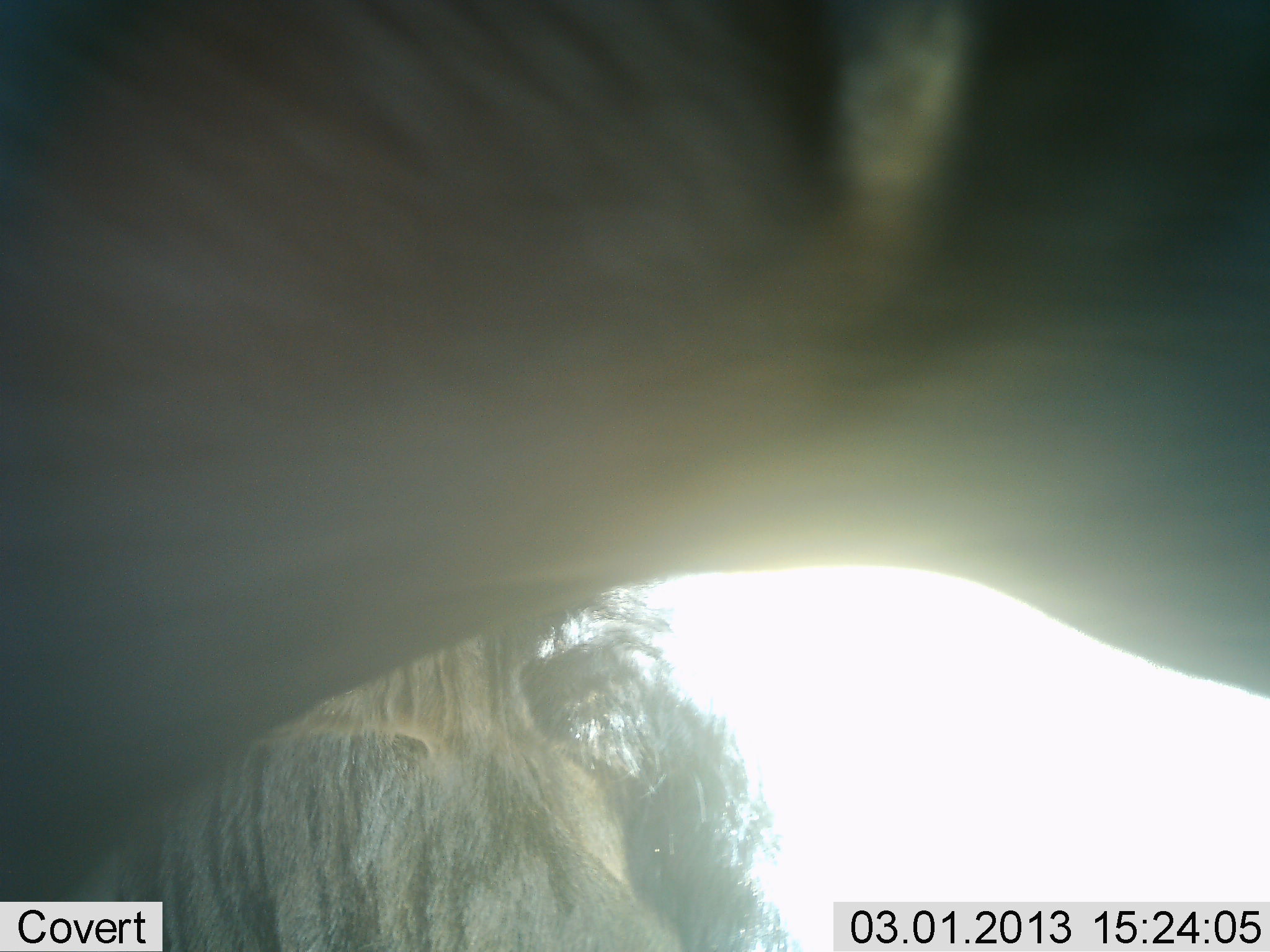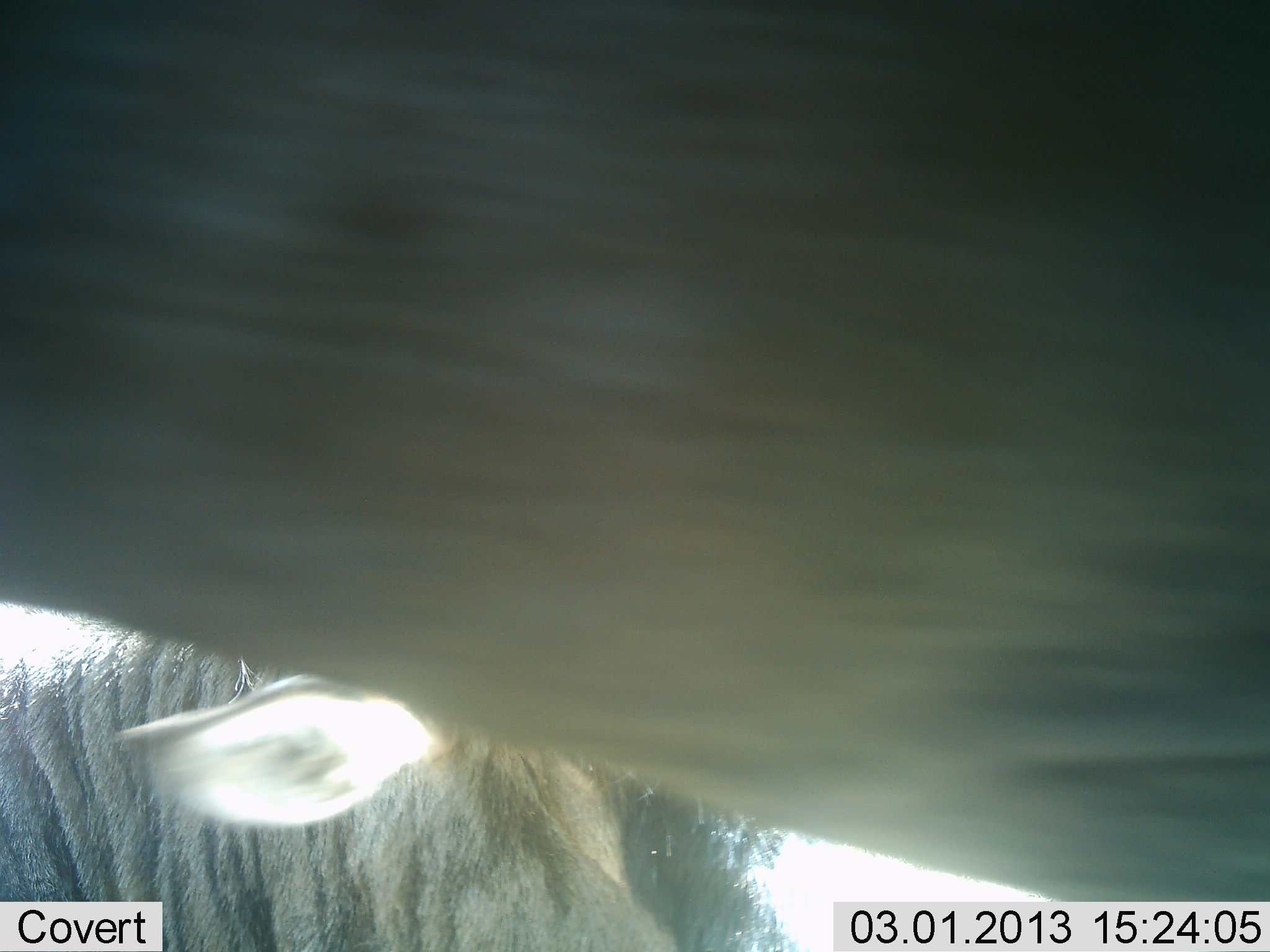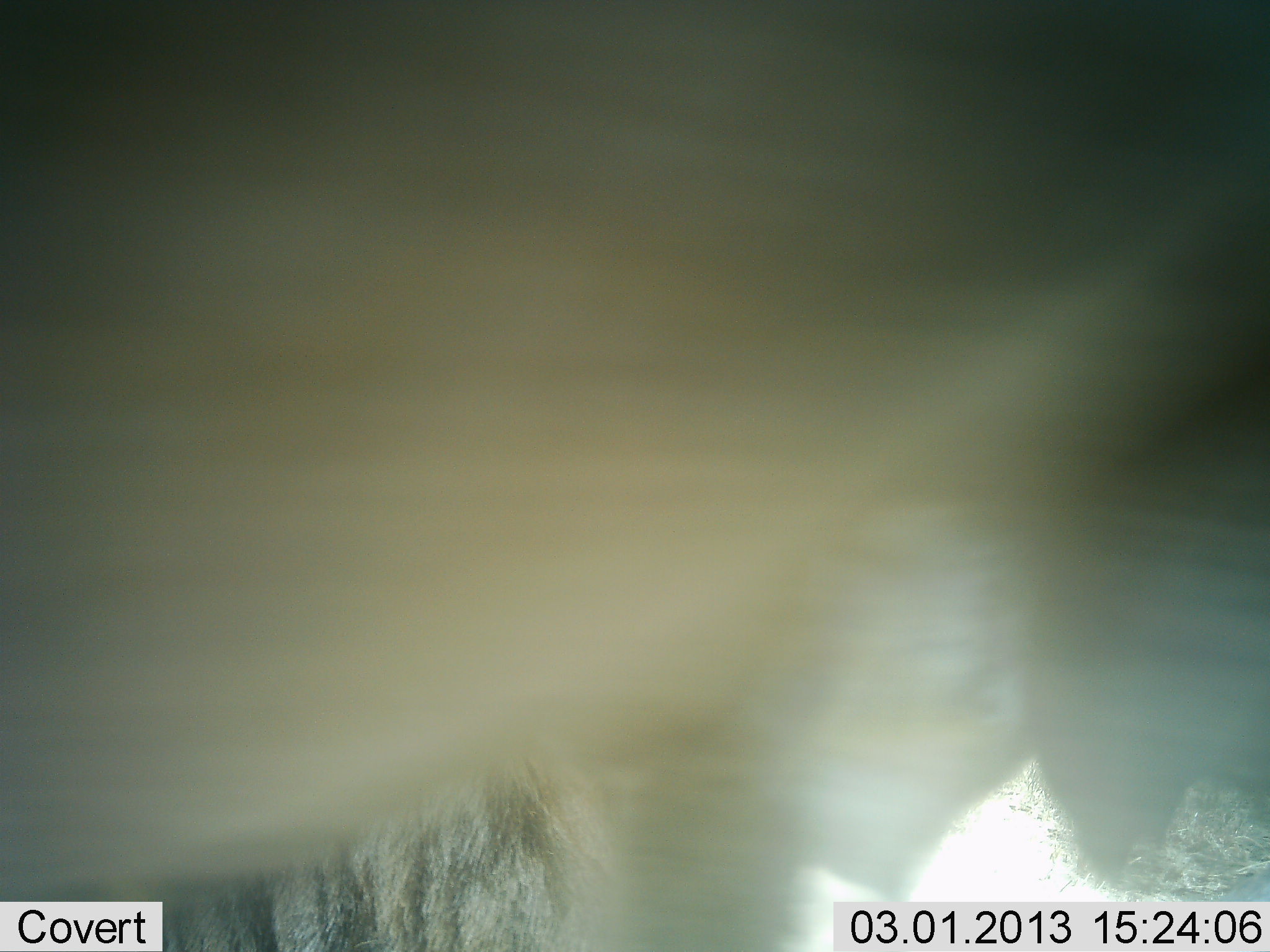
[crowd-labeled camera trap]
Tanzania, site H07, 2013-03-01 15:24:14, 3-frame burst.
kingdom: Animalia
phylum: Chordata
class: Mammalia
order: Artiodactyla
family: Bovidae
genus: Connochaetes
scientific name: Connochaetes taurinus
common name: blue wildebeest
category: wildebeest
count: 2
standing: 74%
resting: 32%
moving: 42%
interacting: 0%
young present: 0%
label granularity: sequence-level